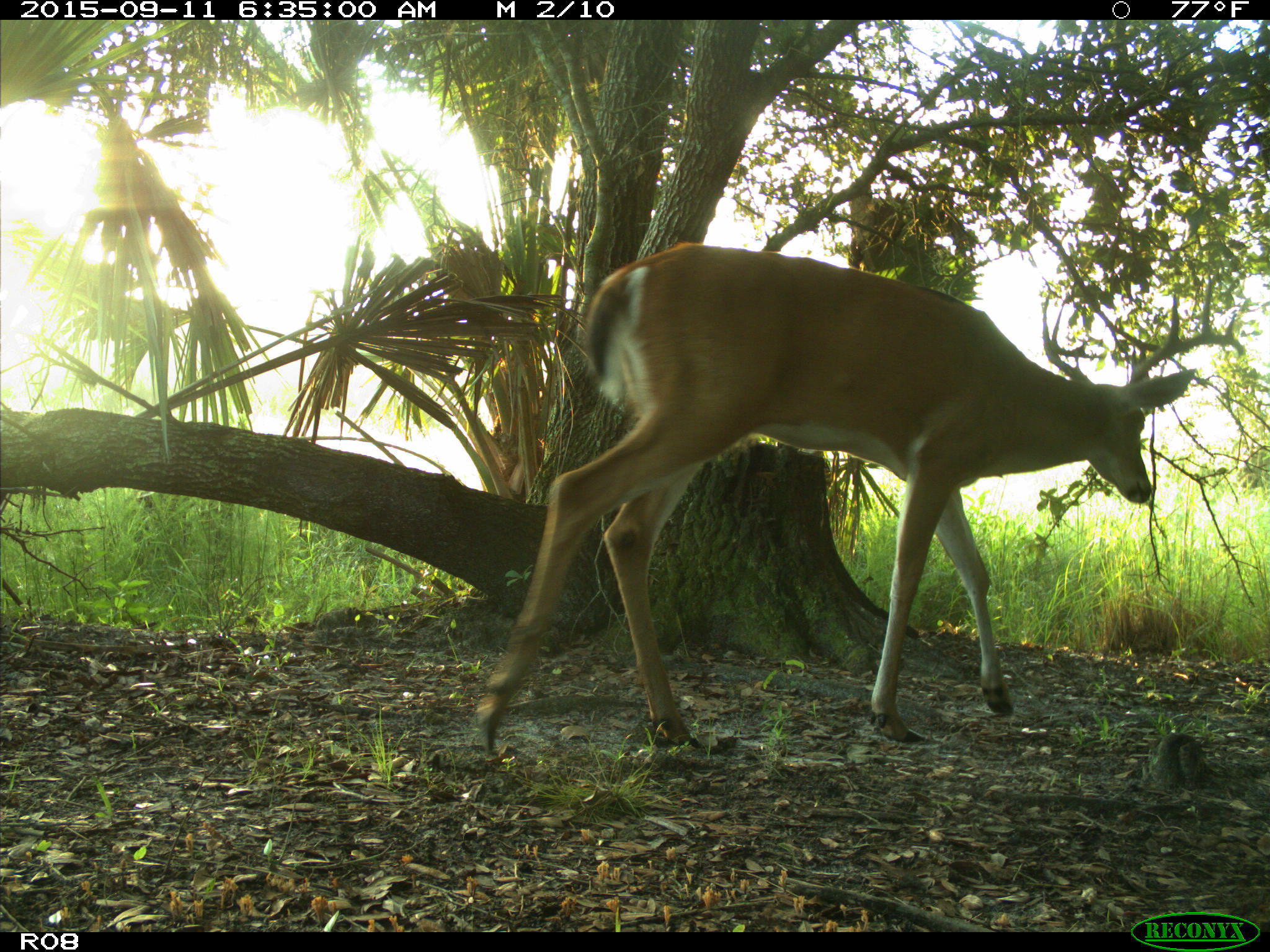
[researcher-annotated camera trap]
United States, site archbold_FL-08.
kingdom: Animalia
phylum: Chordata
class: Mammalia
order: Artiodactyla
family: Cervidae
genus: Odocoileus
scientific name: Odocoileus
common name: deer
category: unidentified deer